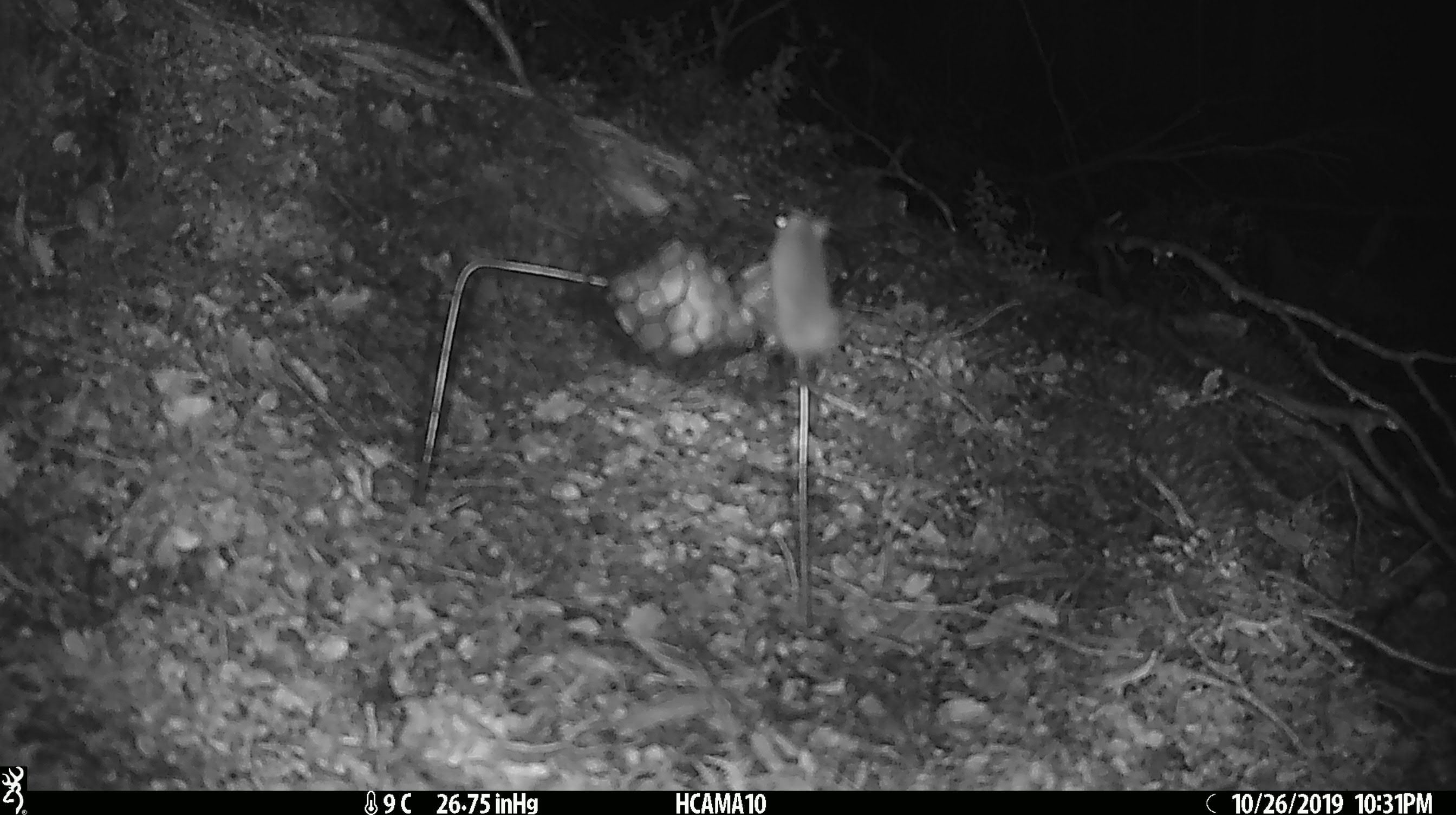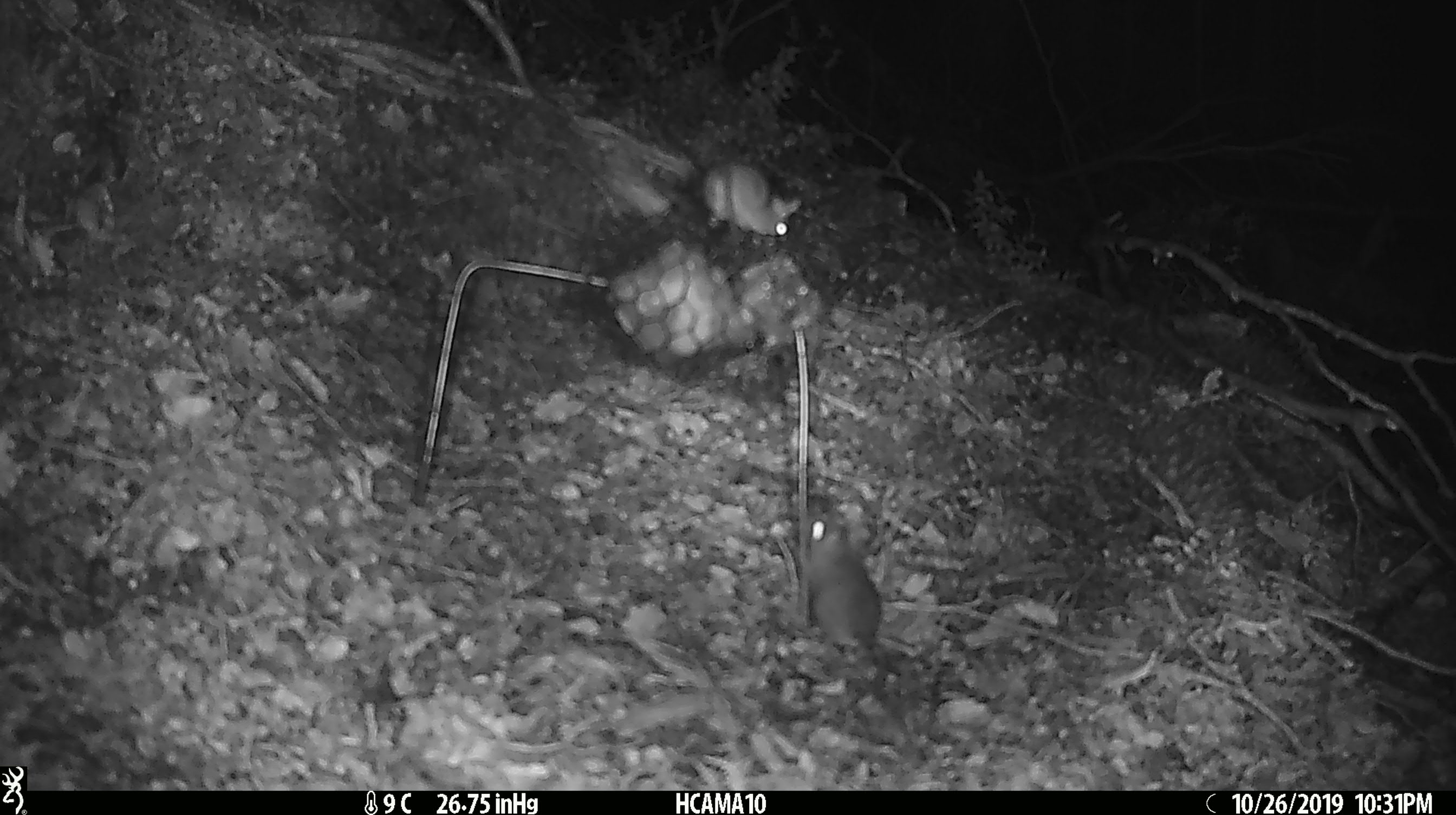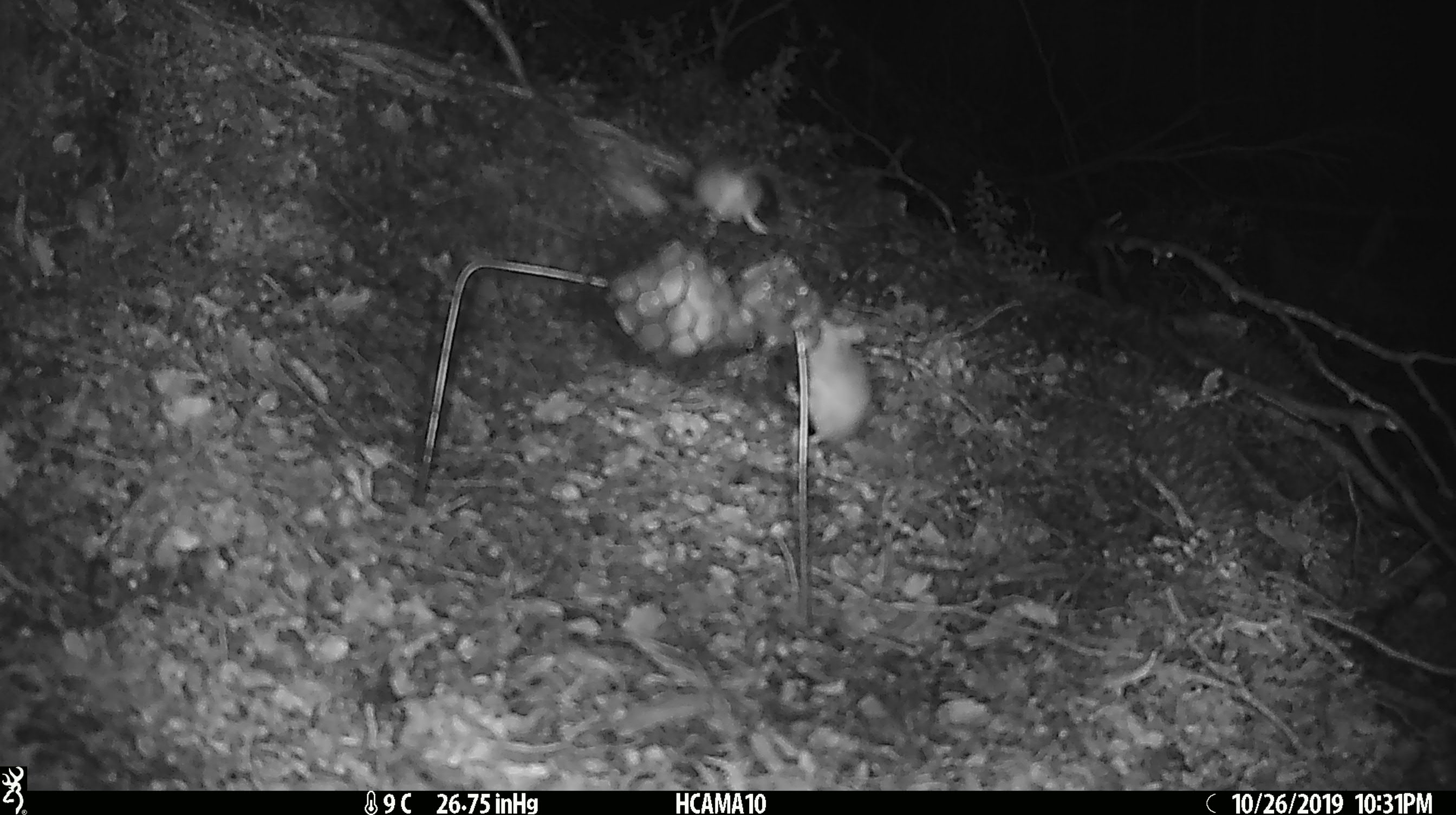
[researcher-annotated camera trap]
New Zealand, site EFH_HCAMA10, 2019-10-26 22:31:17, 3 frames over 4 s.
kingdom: Animalia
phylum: Chordata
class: Mammalia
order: Rodentia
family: Muridae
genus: Mus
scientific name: Mus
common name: mouse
Mouse (Mus).